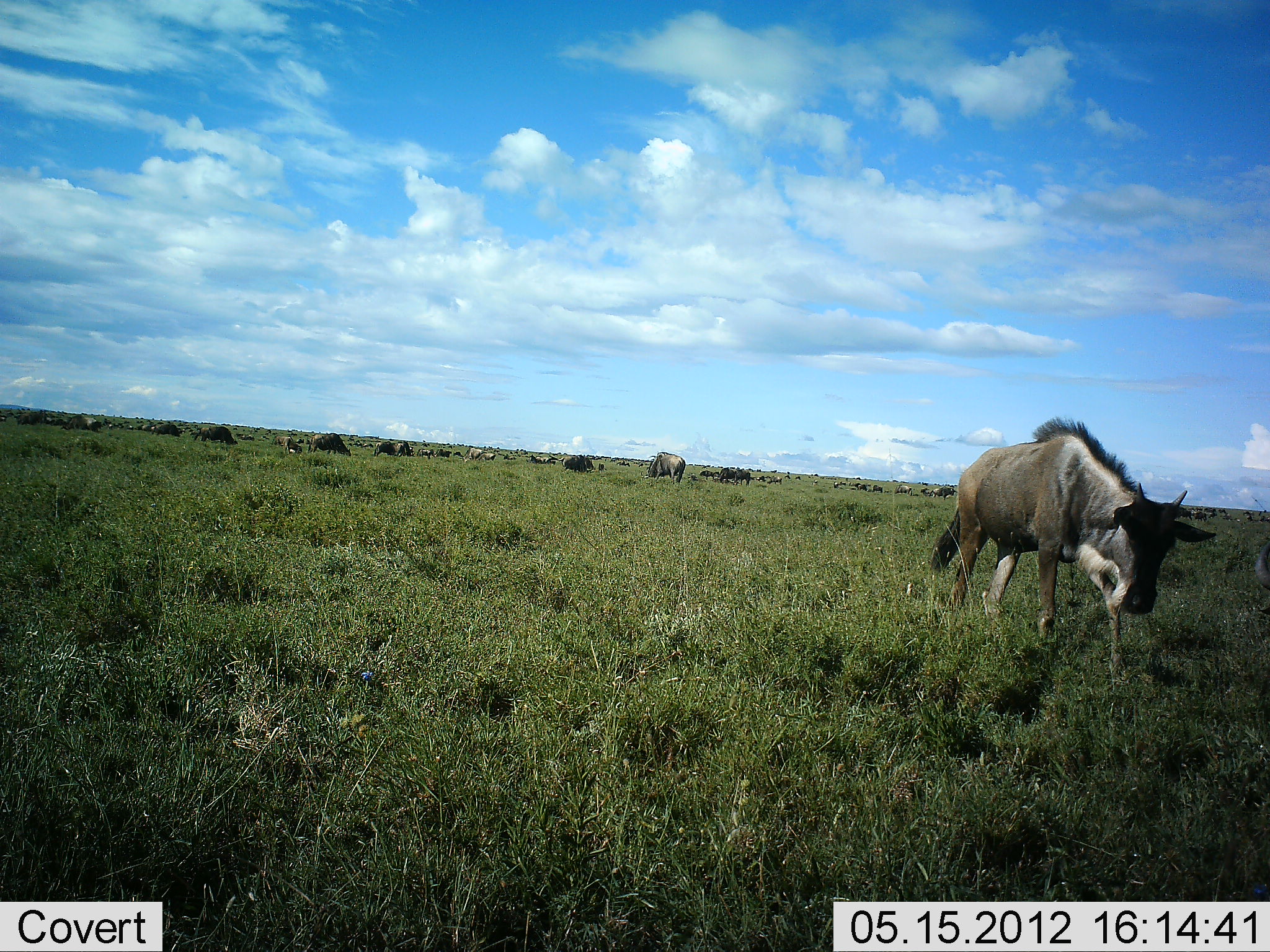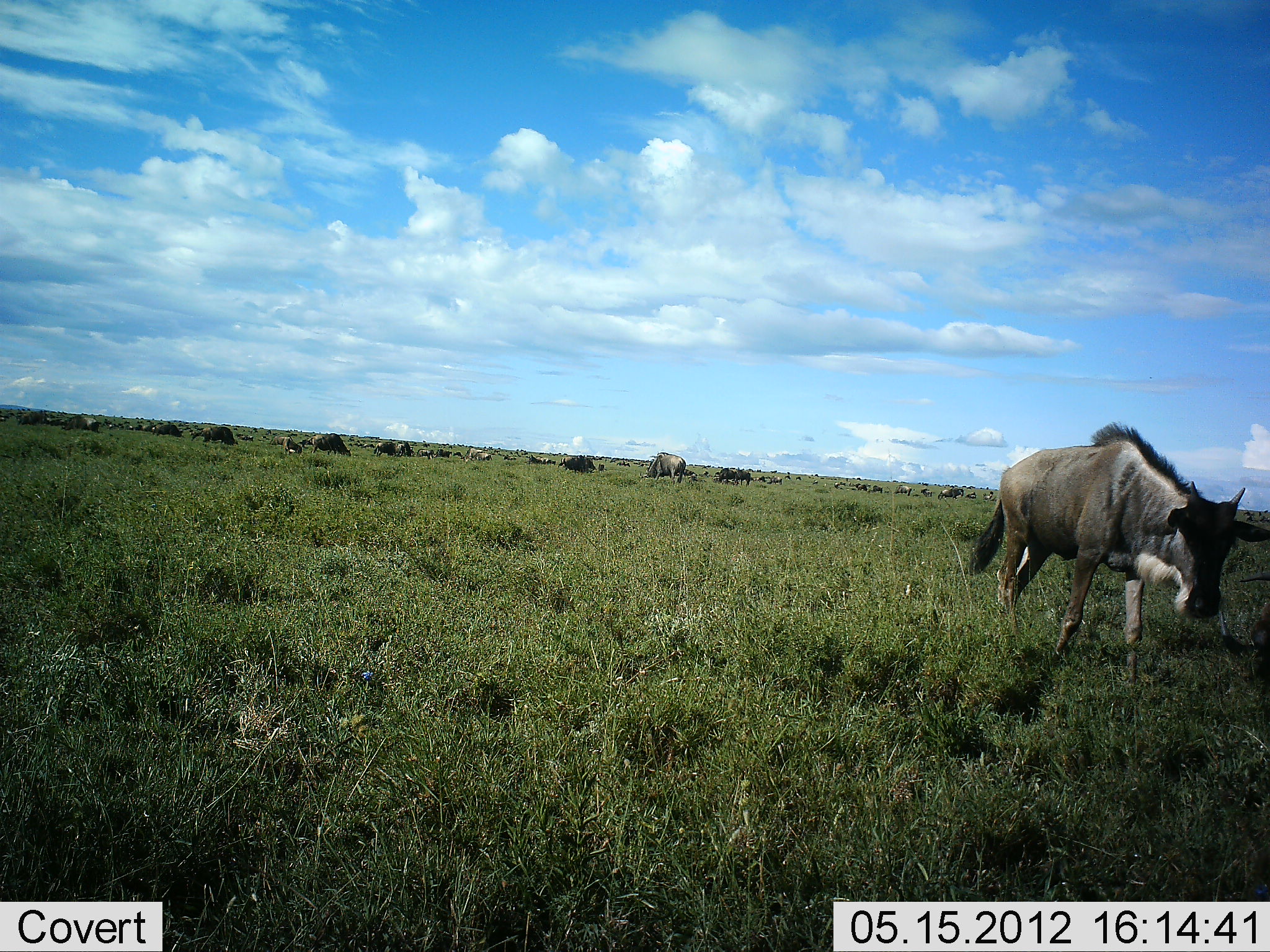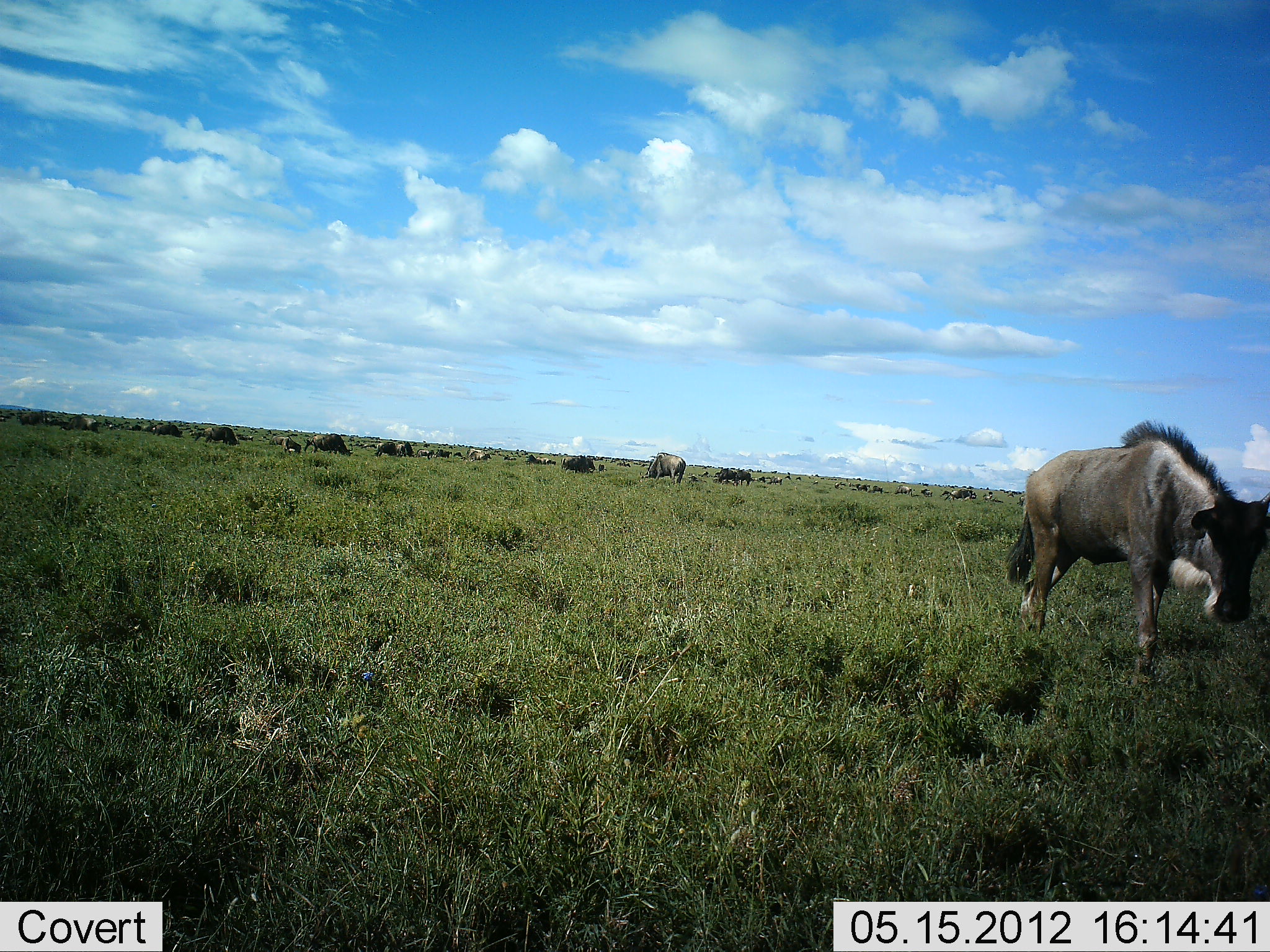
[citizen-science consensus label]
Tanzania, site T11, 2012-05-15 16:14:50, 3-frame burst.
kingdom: Animalia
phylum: Chordata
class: Mammalia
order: Artiodactyla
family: Bovidae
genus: Connochaetes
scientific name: Connochaetes taurinus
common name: blue wildebeest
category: wildebeest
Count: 11-50.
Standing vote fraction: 70%.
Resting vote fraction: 0%.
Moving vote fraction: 90%.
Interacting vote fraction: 0%.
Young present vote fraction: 0%.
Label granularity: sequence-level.